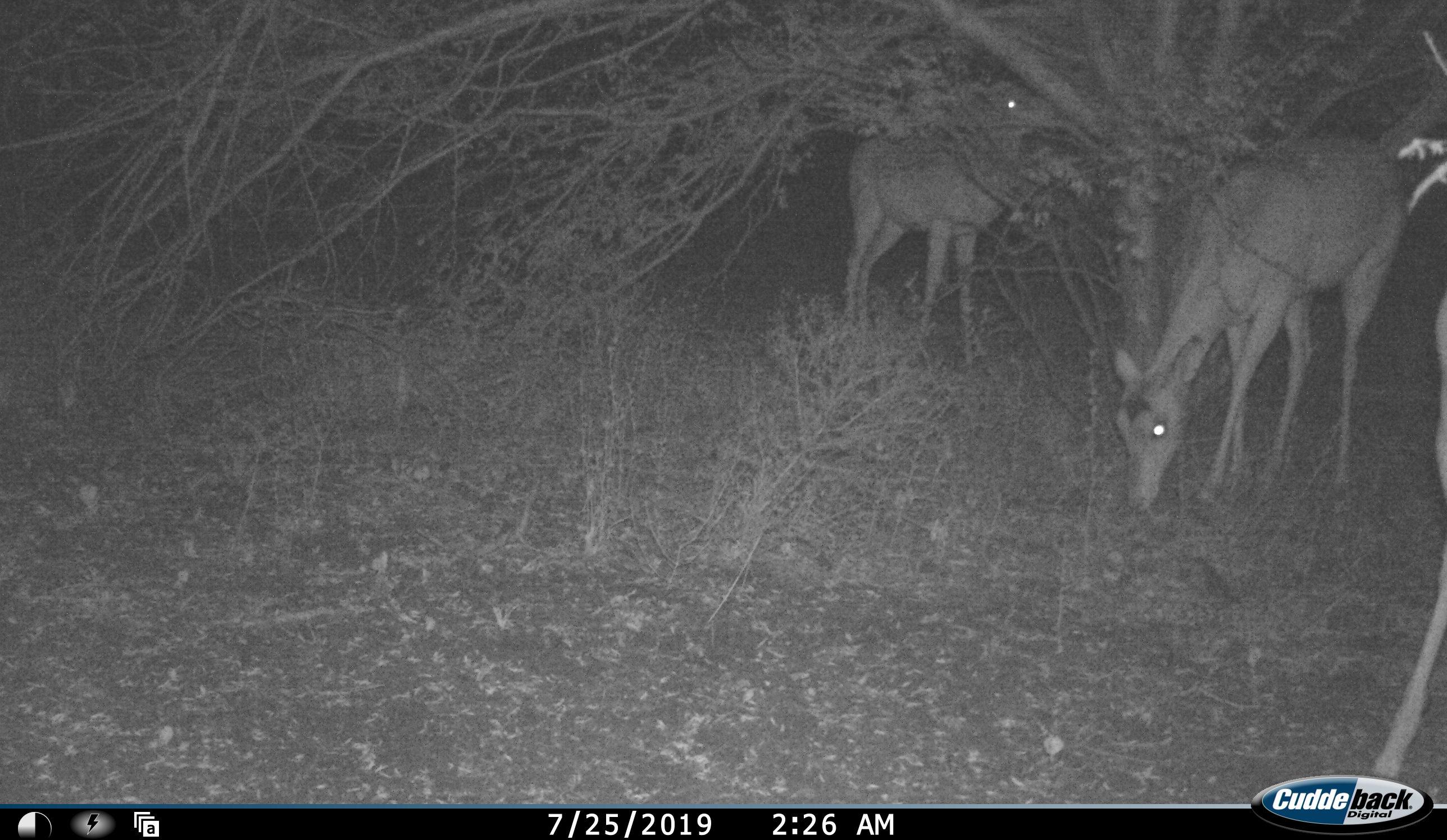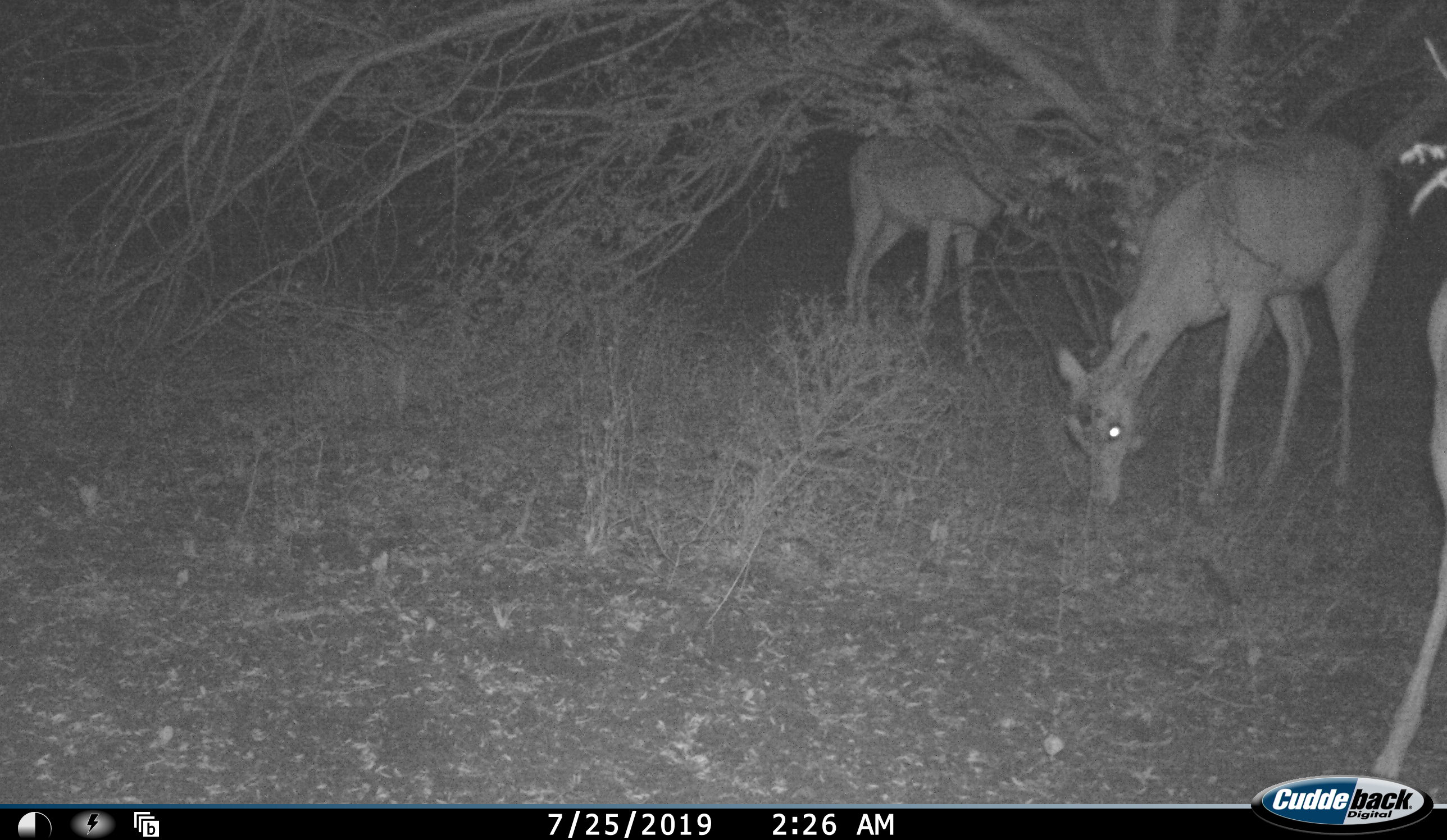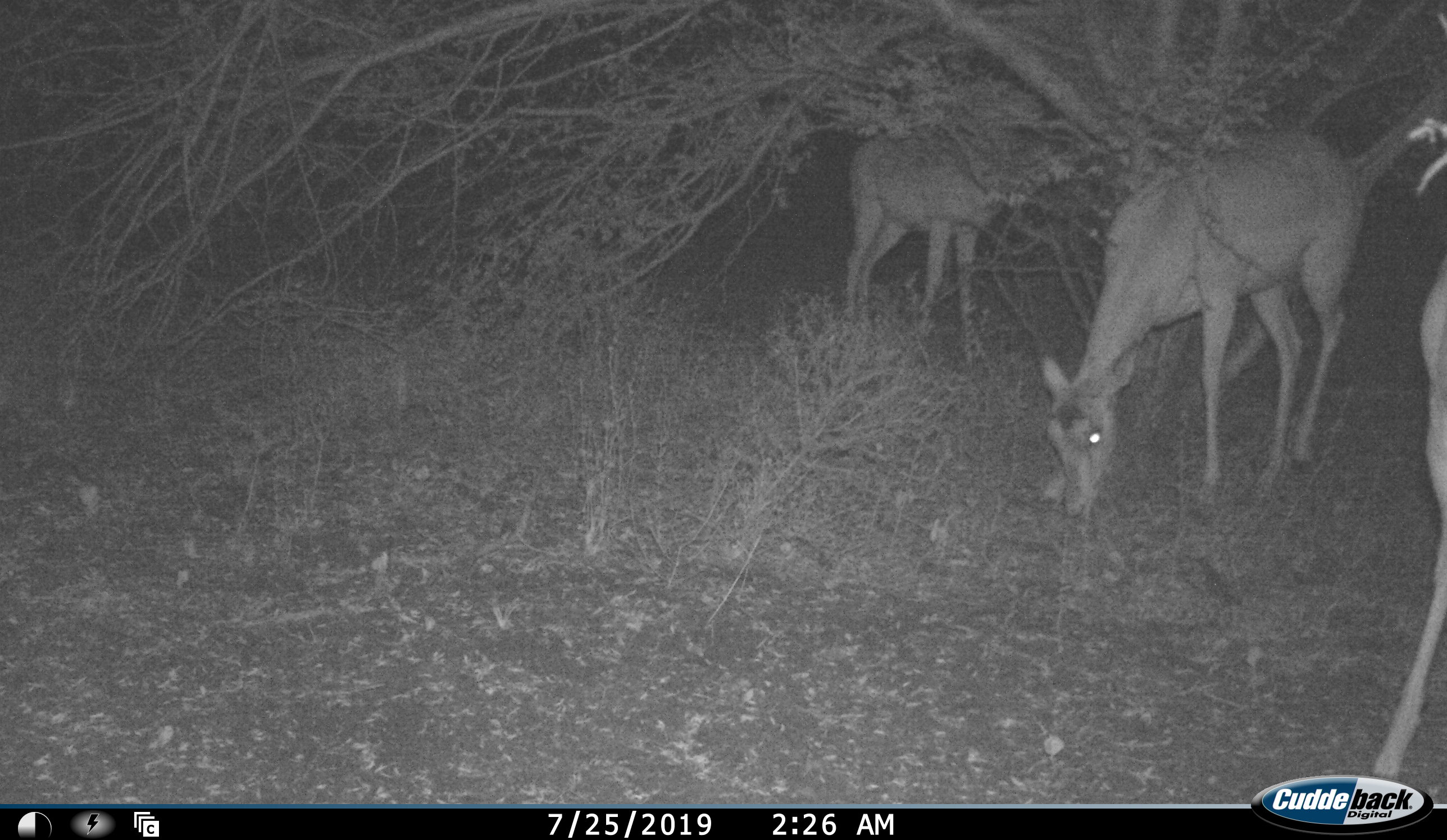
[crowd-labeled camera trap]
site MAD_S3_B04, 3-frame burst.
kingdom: Animalia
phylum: Chordata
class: Mammalia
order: Artiodactyla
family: Bovidae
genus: Aepyceros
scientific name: Aepyceros melampus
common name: impala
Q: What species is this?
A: Impala (Aepyceros melampus).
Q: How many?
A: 3.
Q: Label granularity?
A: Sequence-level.